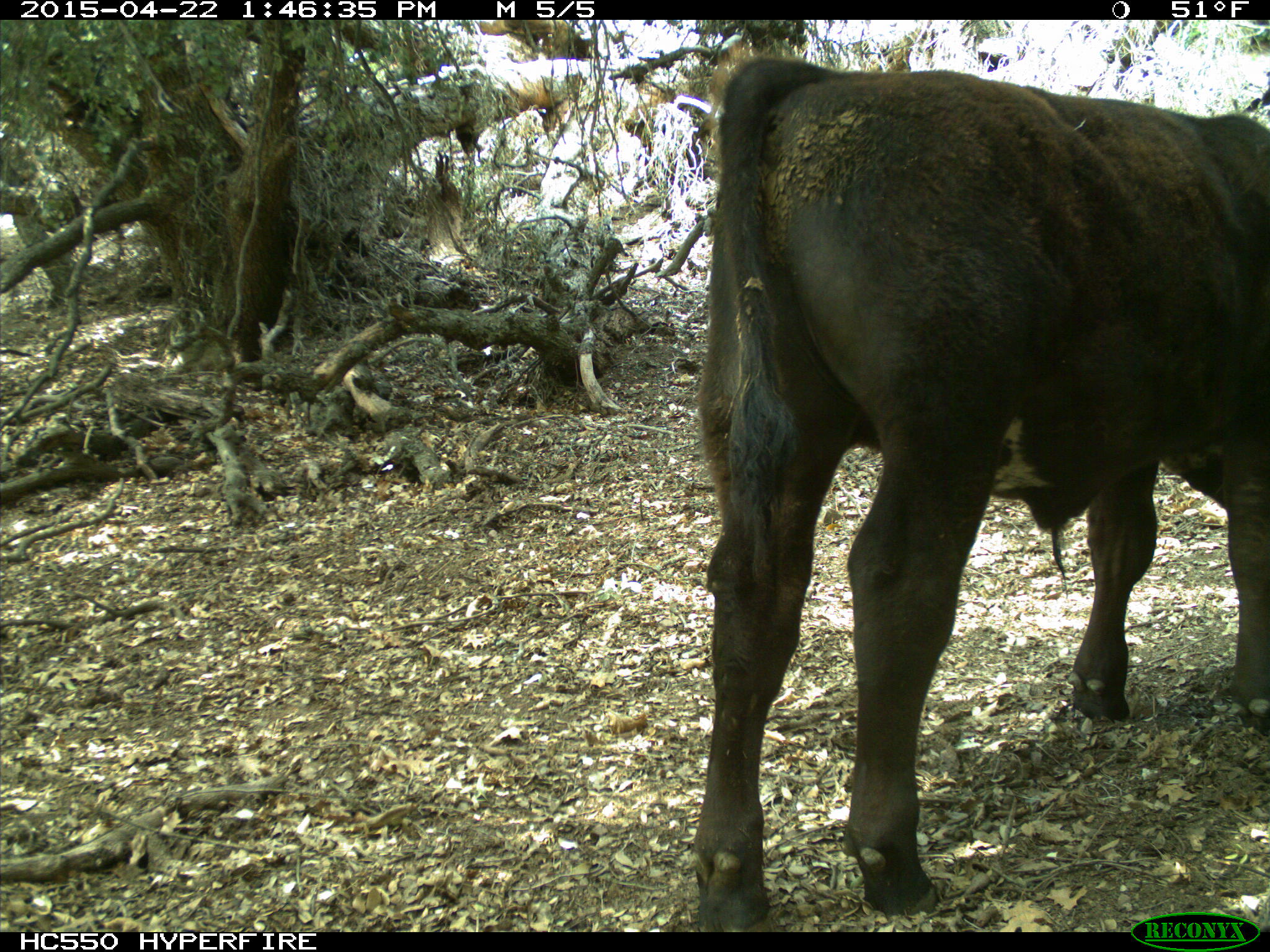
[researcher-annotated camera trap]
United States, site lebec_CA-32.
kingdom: Animalia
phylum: Chordata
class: Mammalia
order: Artiodactyla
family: Bovidae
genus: Bos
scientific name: Bos taurus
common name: domestic cow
Bos taurus (domestic cow).